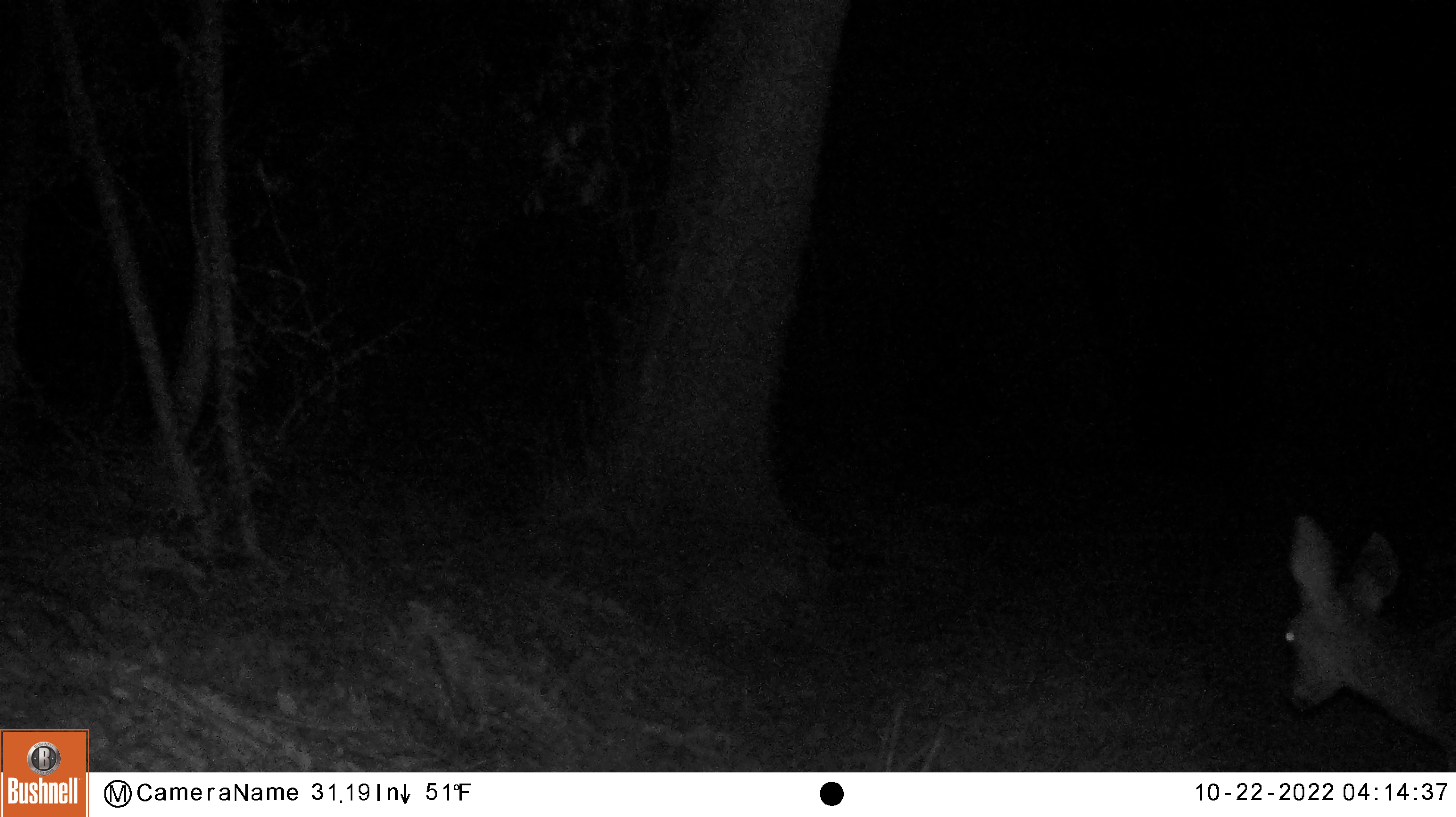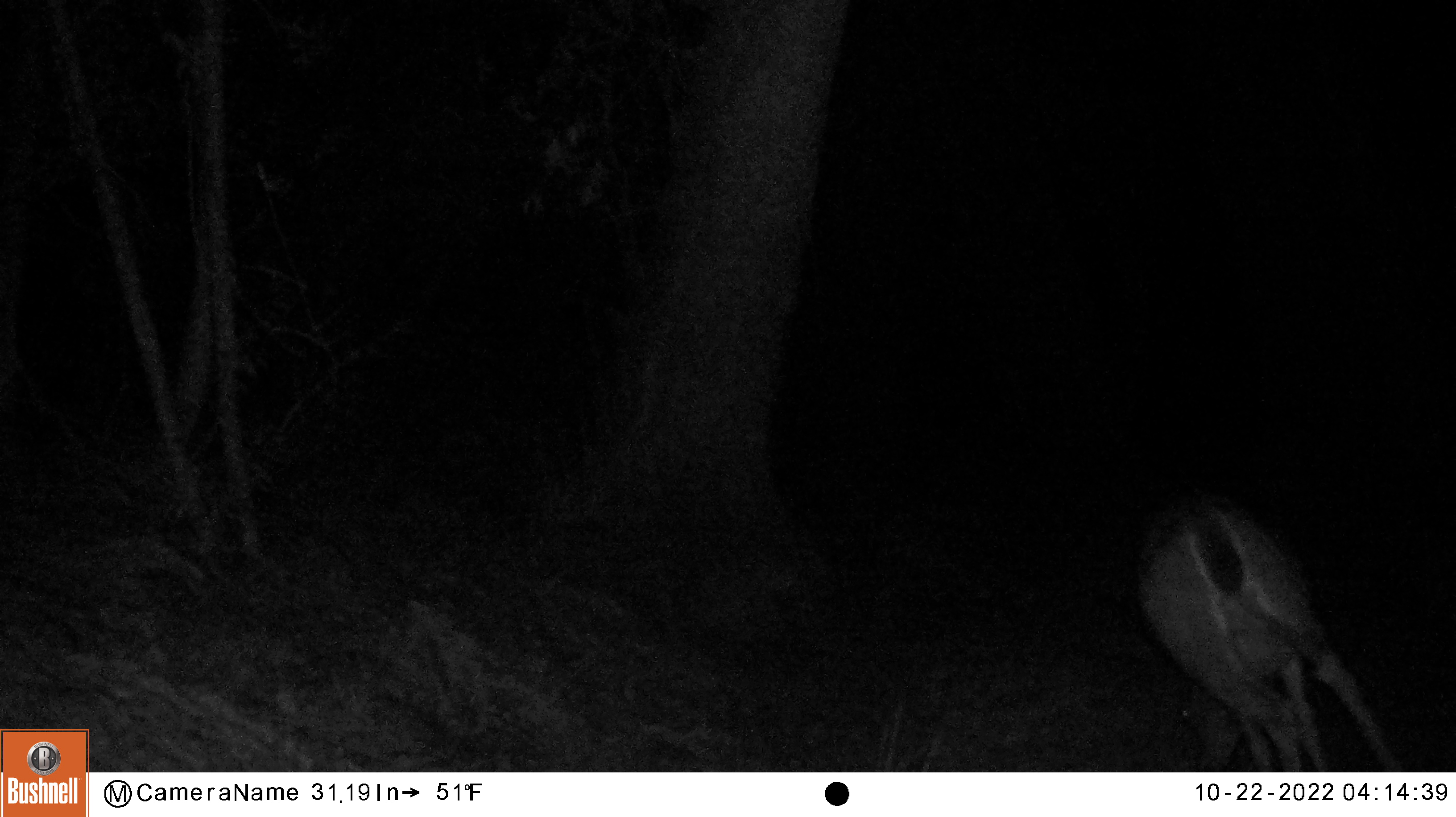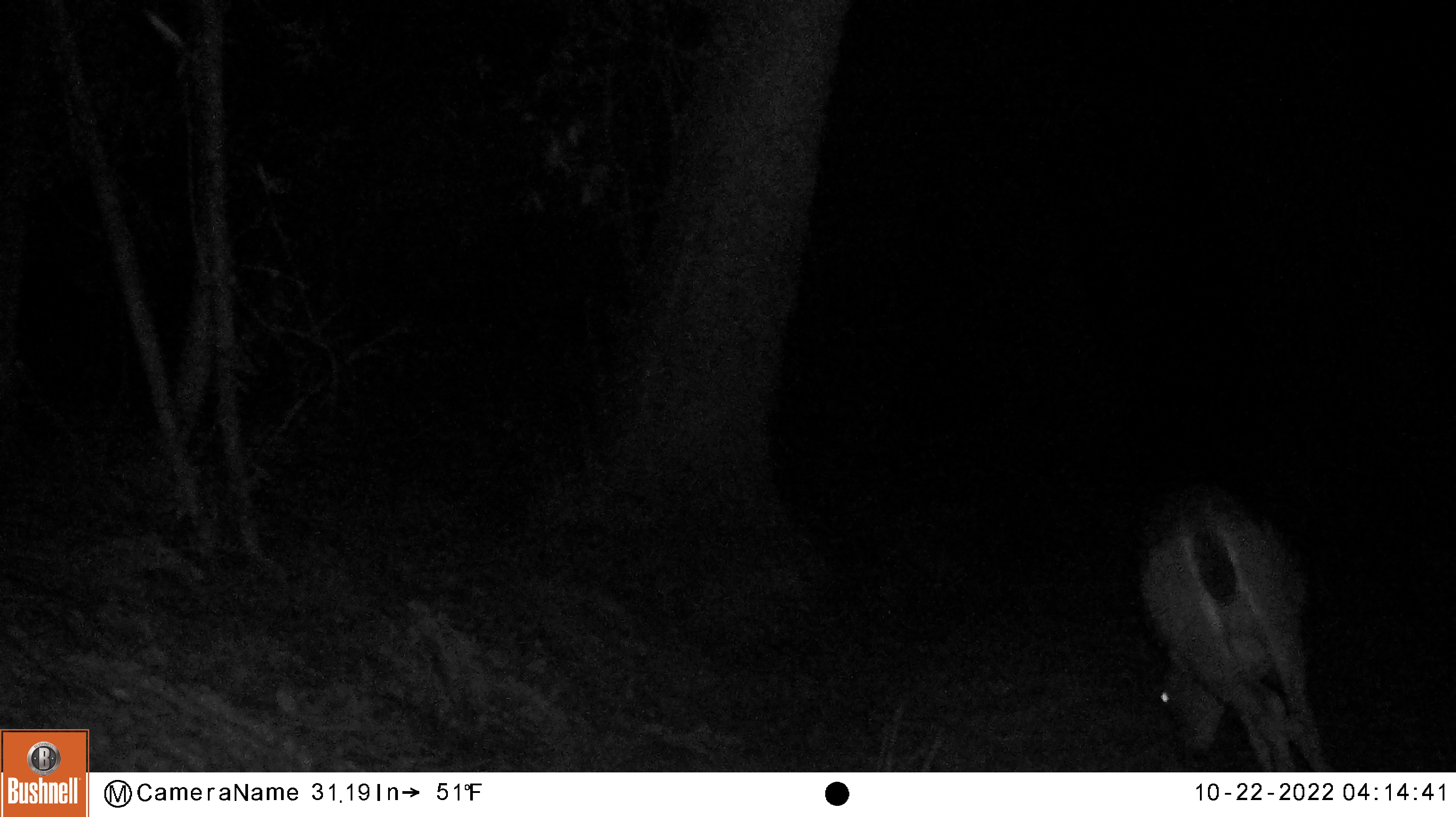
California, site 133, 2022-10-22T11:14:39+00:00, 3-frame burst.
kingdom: Animalia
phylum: Chordata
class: Mammalia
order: Artiodactyla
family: Cervidae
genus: Odocoileus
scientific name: Odocoileus hemionus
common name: mule deer